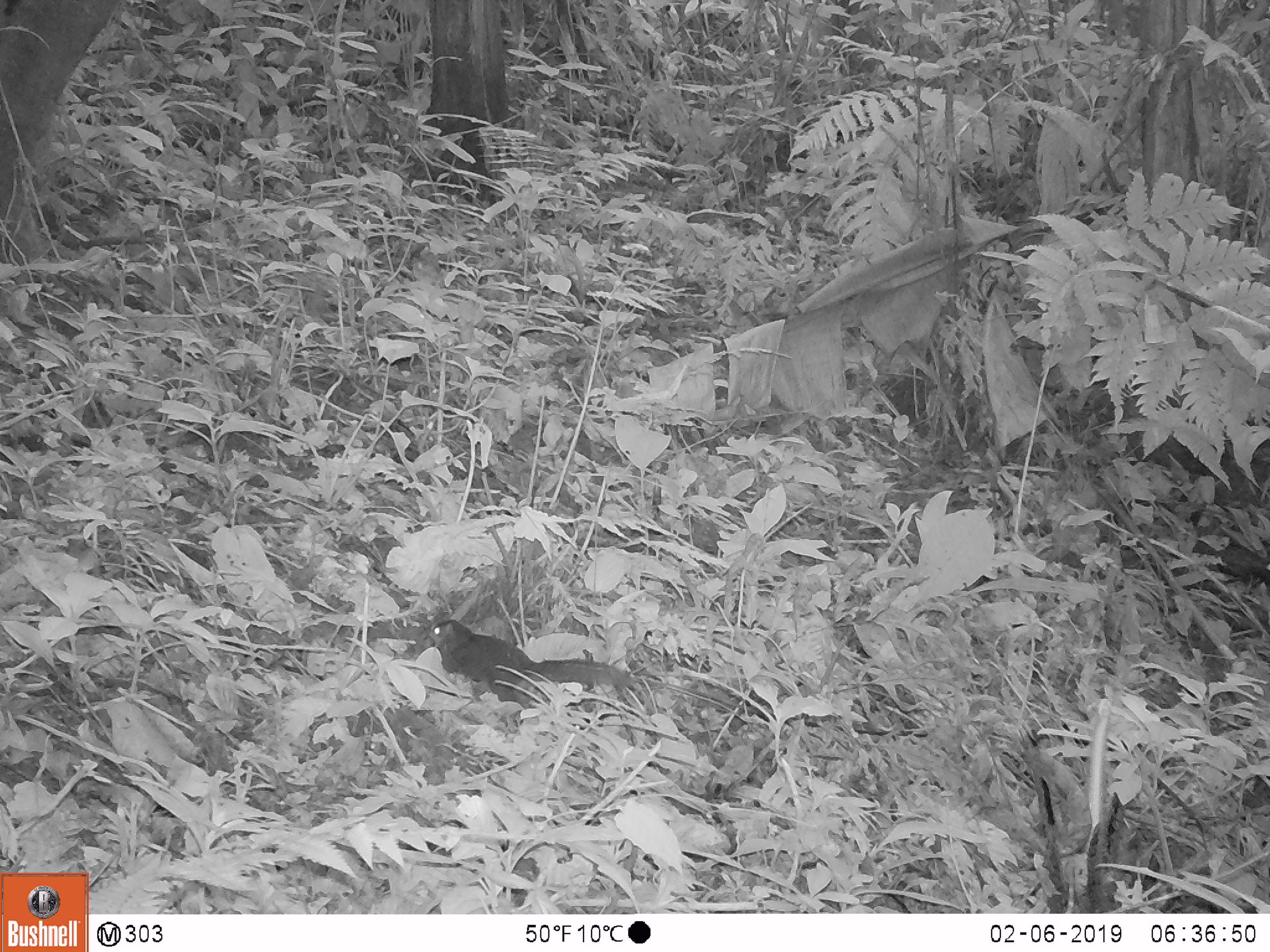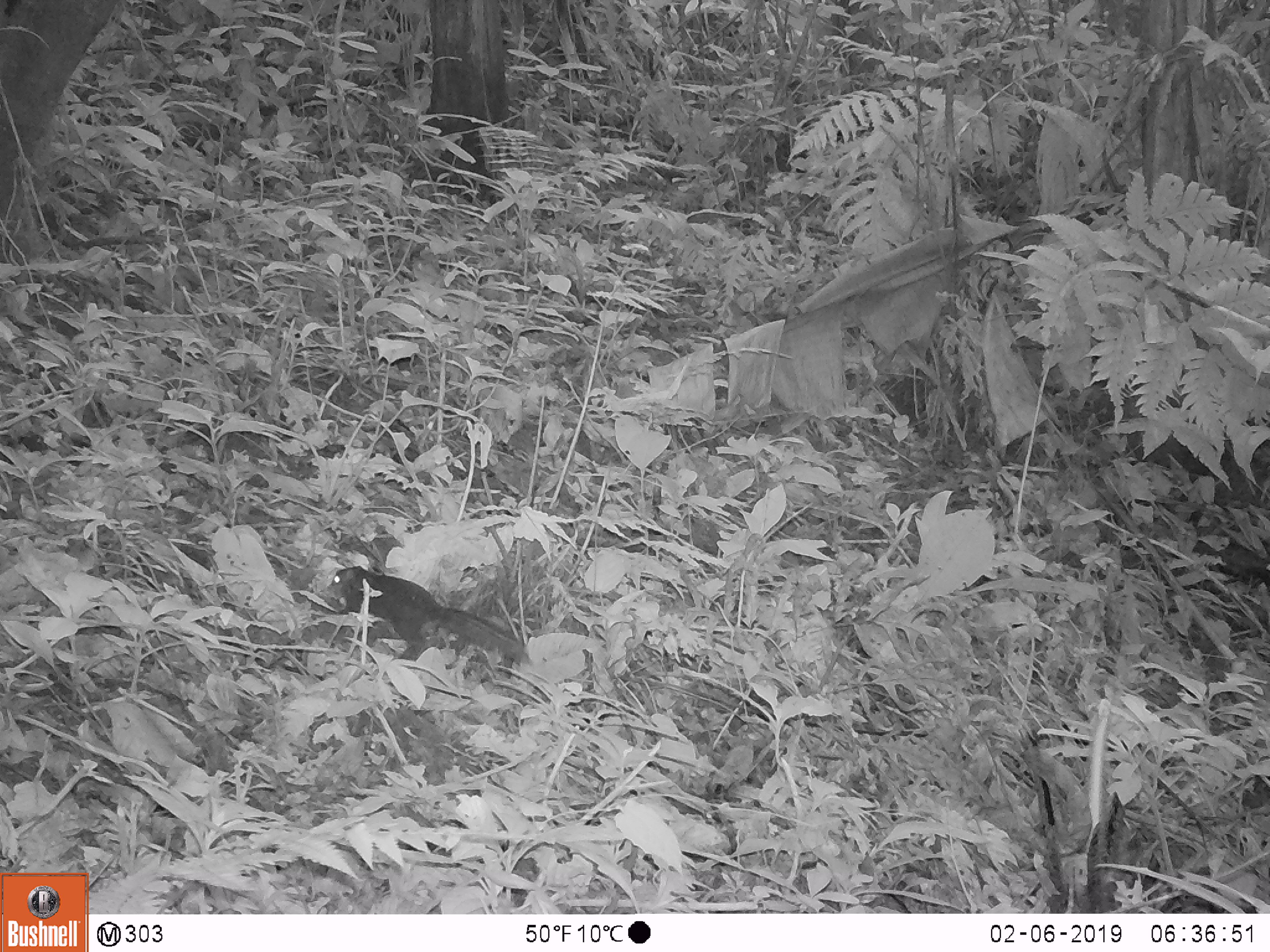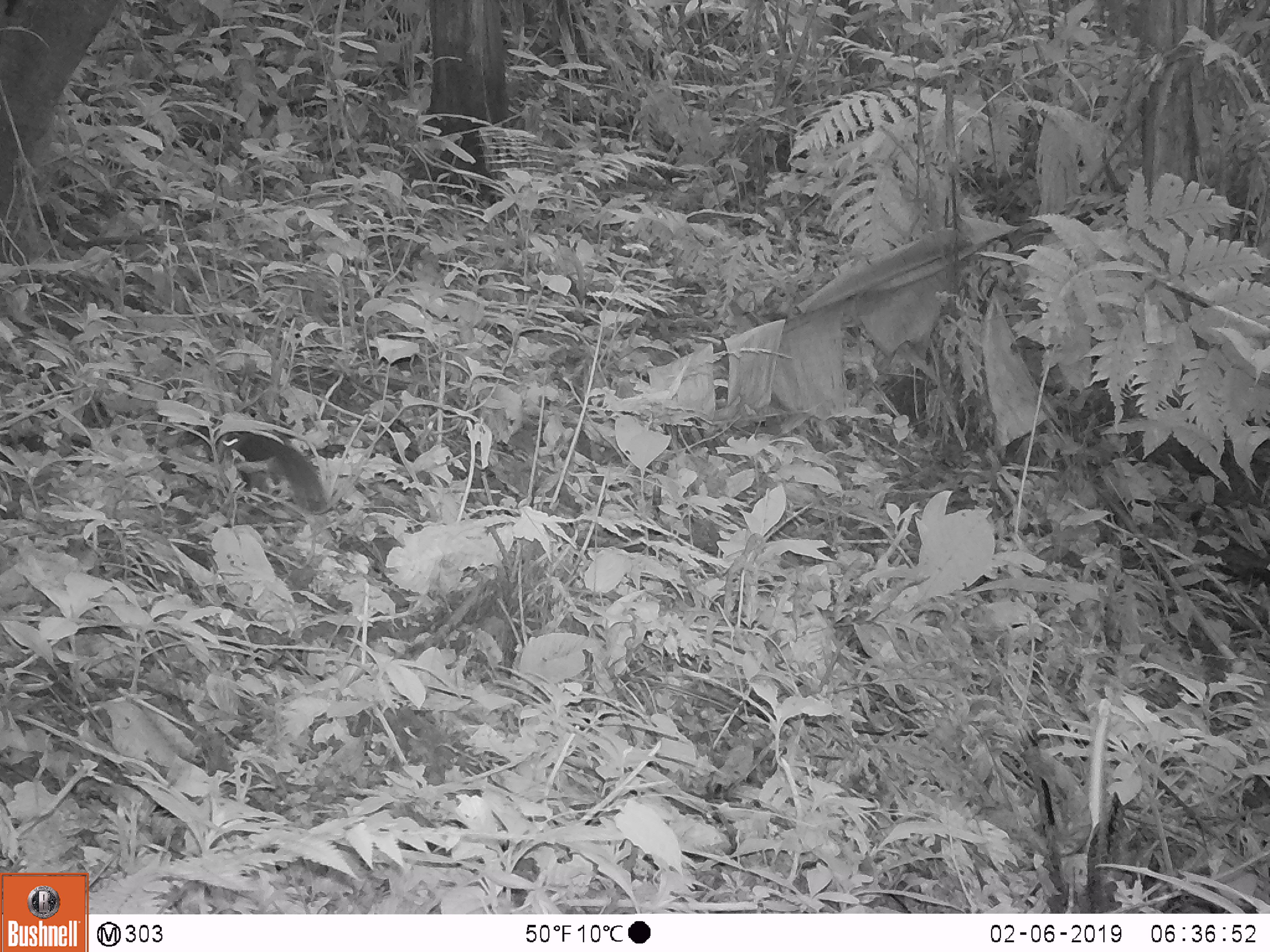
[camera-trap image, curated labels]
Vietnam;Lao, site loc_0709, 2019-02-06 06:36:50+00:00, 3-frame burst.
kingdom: Animalia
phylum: Chordata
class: Mammalia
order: Rodentia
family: Sciuridae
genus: Dremomys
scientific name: Dremomys rufigenis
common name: red-cheeked squirrel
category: red cheeked squirrel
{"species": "red cheeked squirrel (red-cheeked squirrel) (Dremomys rufigenis)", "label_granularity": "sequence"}